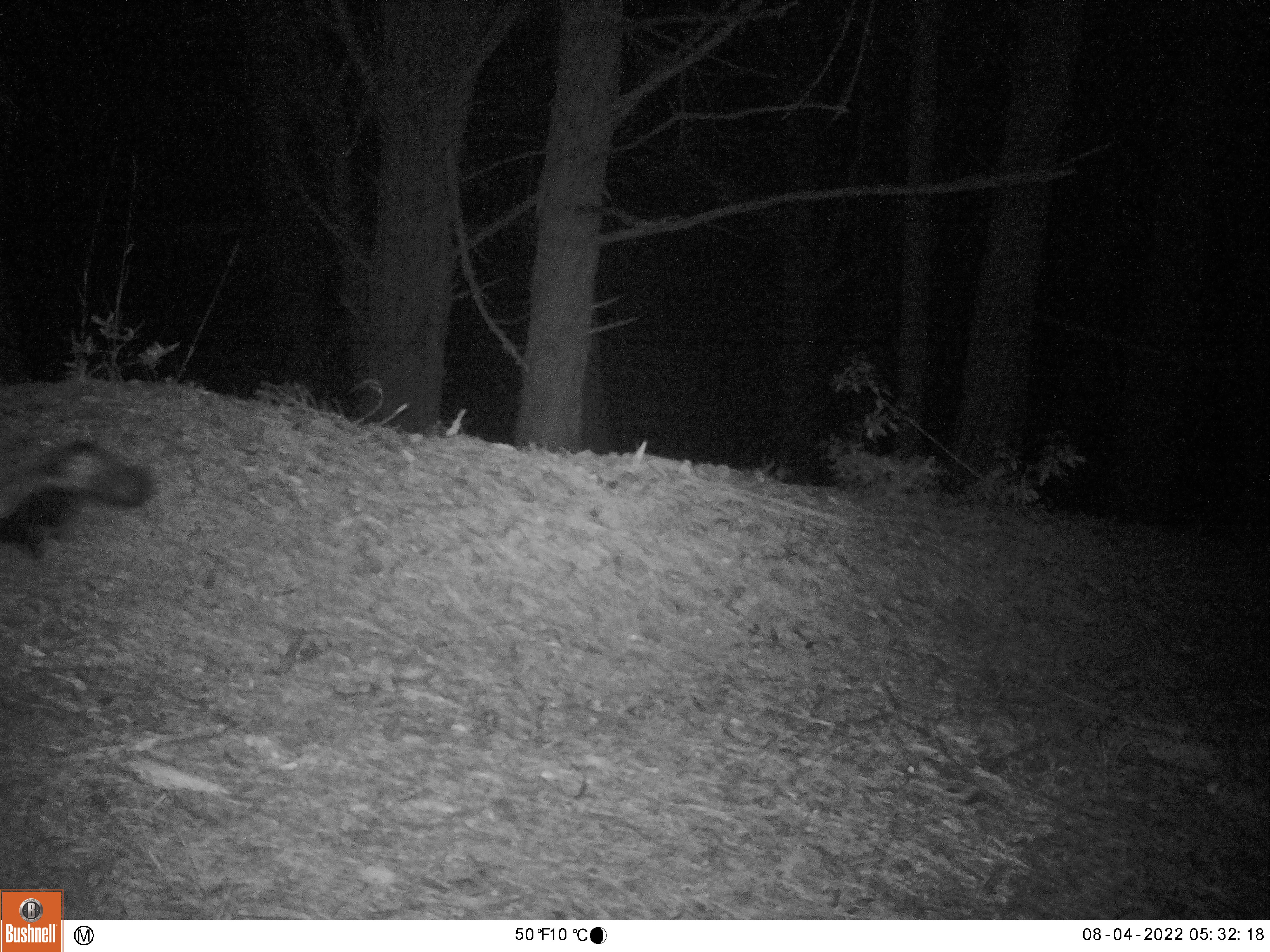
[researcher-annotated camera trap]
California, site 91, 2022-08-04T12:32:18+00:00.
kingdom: Animalia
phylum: Chordata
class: Mammalia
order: Carnivora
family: Mephitidae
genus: Mephitis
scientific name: Mephitis mephitis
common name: striped skunk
Striped skunk (Mephitis mephitis).